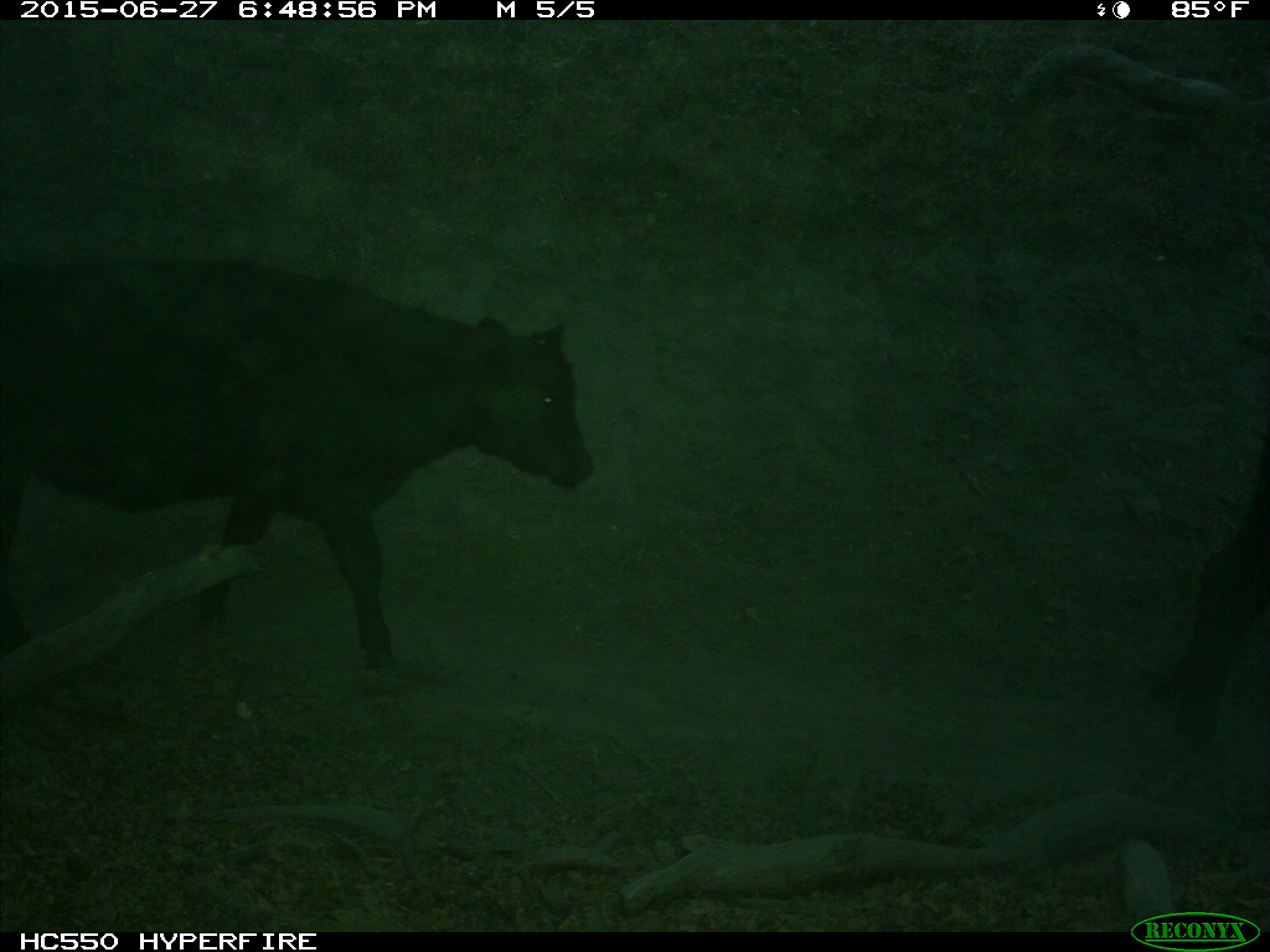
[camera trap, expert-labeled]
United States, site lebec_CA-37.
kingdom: Animalia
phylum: Chordata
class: Mammalia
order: Artiodactyla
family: Bovidae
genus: Bos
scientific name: Bos taurus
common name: domestic cow